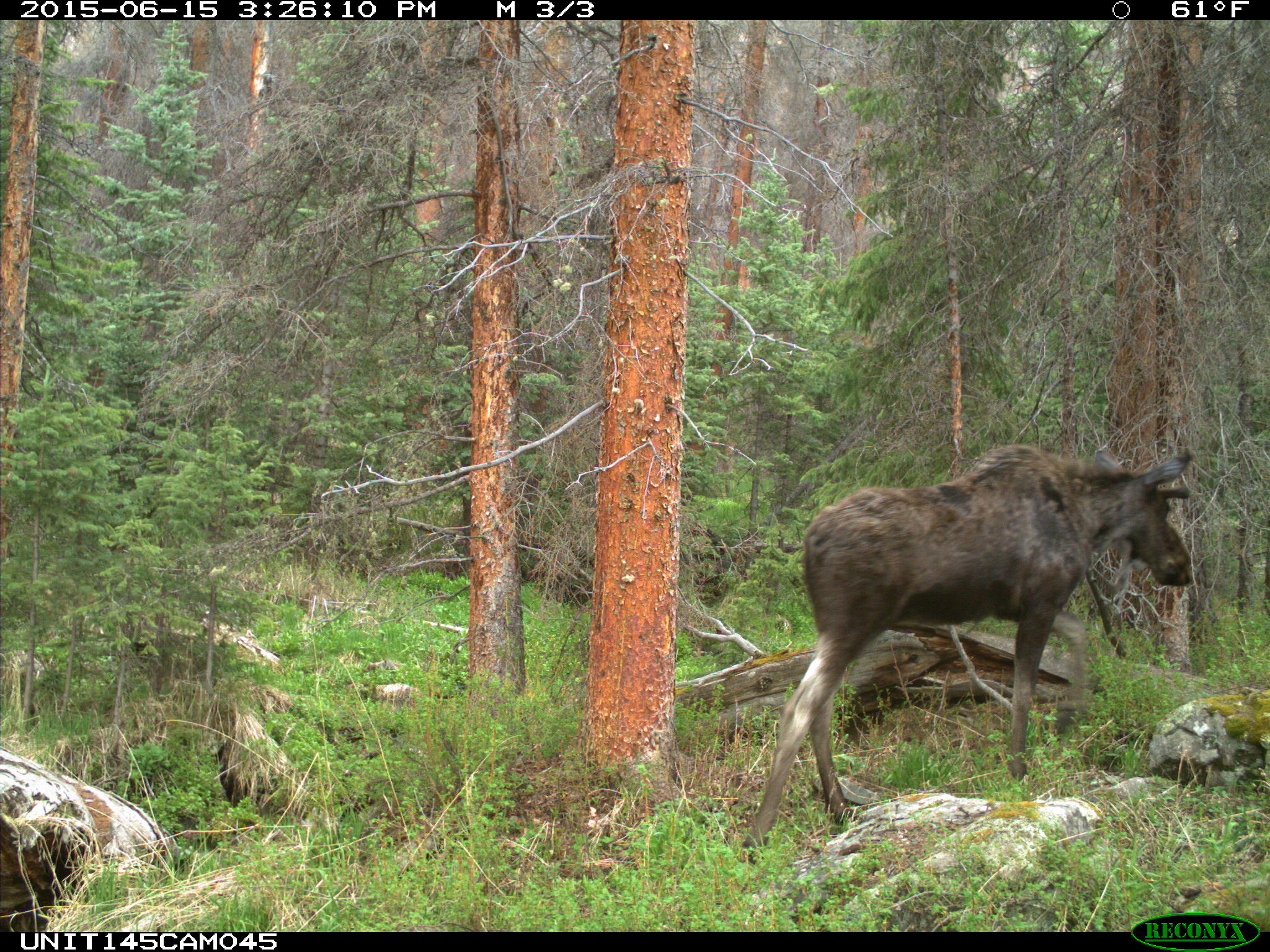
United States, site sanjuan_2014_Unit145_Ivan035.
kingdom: Animalia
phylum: Chordata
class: Mammalia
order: Artiodactyla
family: Cervidae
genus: Alces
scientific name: Alces alces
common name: moose